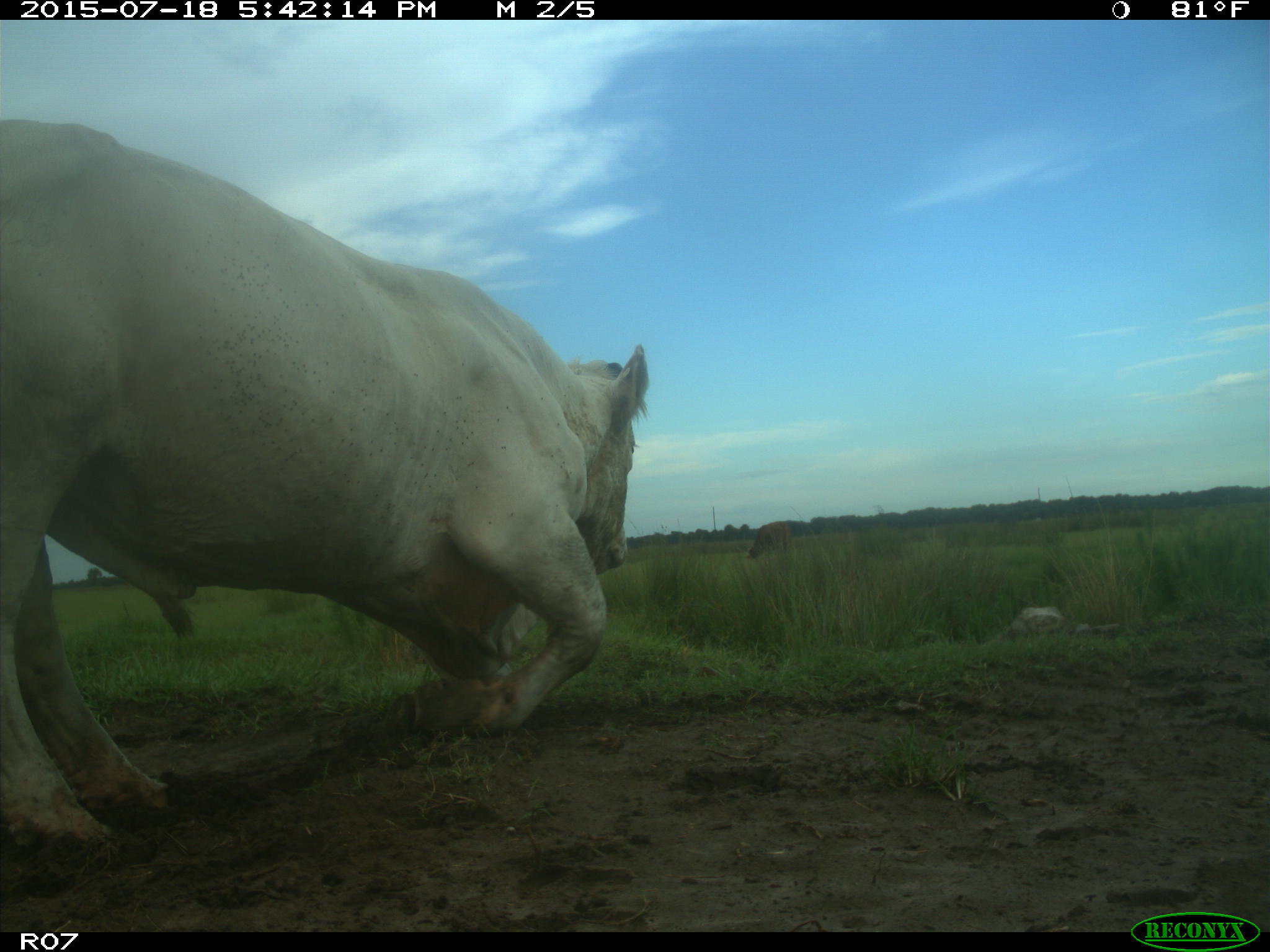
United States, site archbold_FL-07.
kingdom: Animalia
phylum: Chordata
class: Mammalia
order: Artiodactyla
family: Bovidae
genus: Bos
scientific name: Bos taurus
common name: domestic cow